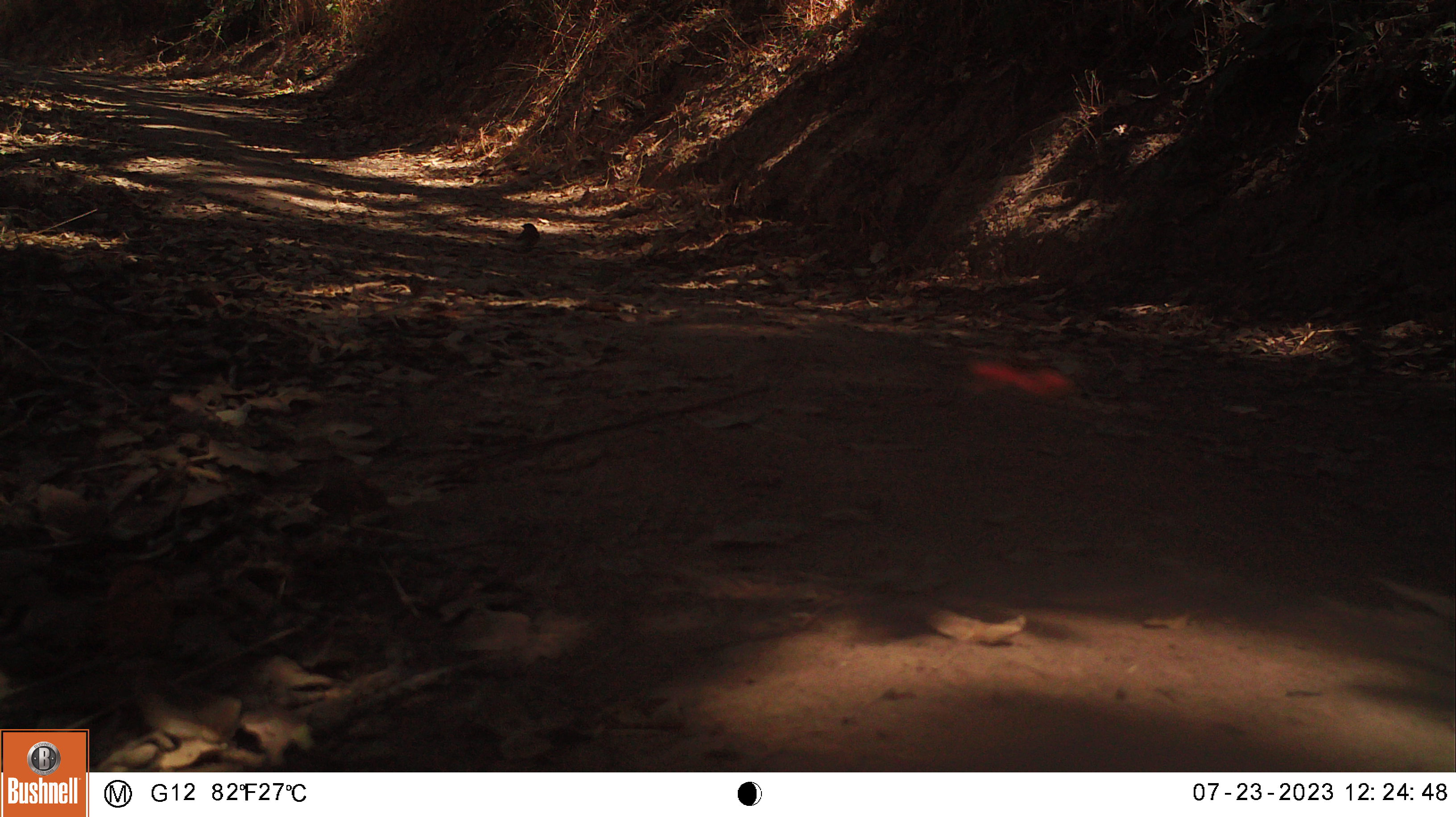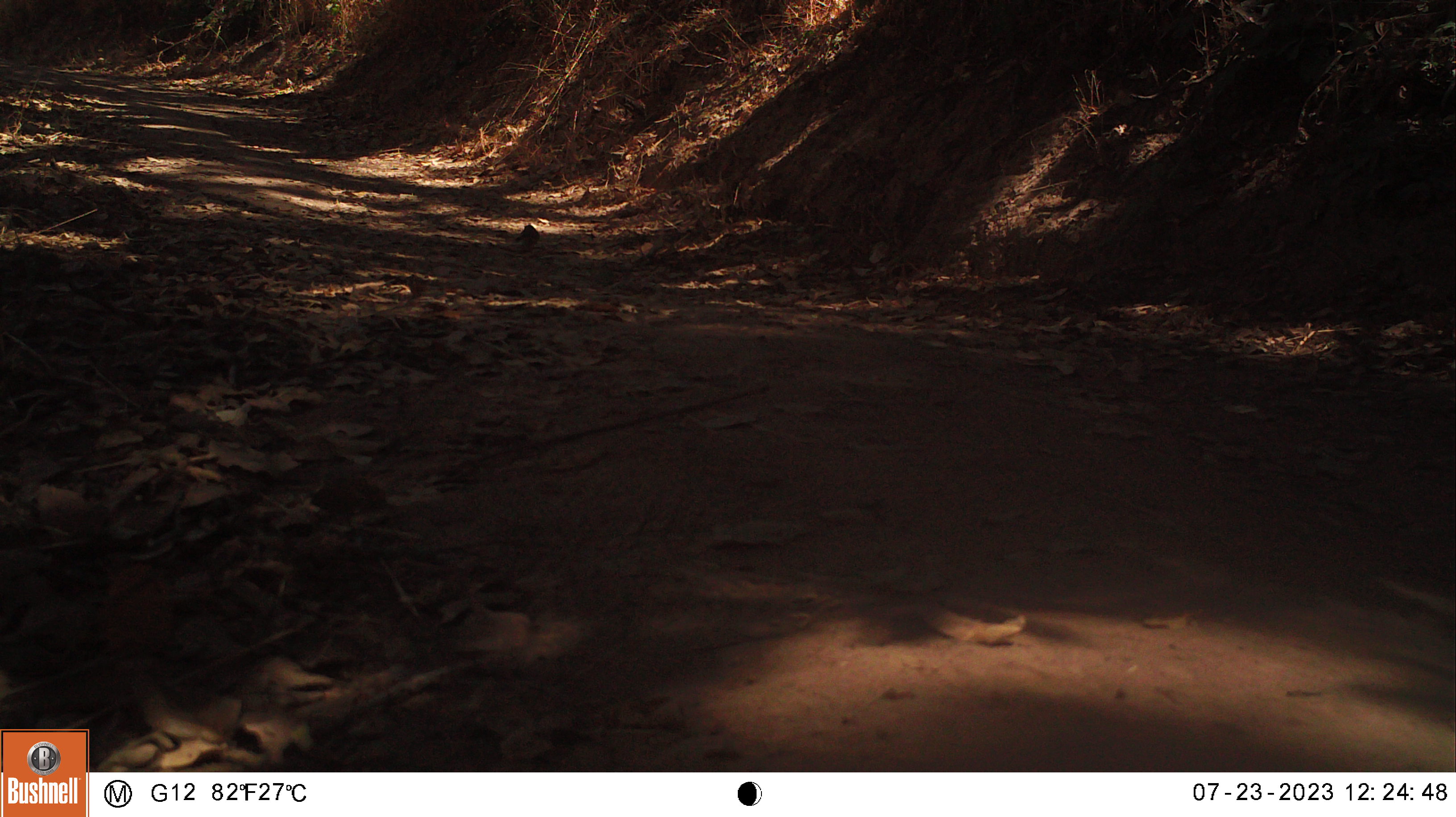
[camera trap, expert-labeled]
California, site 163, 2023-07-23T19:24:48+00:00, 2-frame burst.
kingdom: Animalia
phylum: Chordata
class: Aves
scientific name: Aves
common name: bird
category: unknown bird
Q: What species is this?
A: Unknown bird (bird) (Aves).